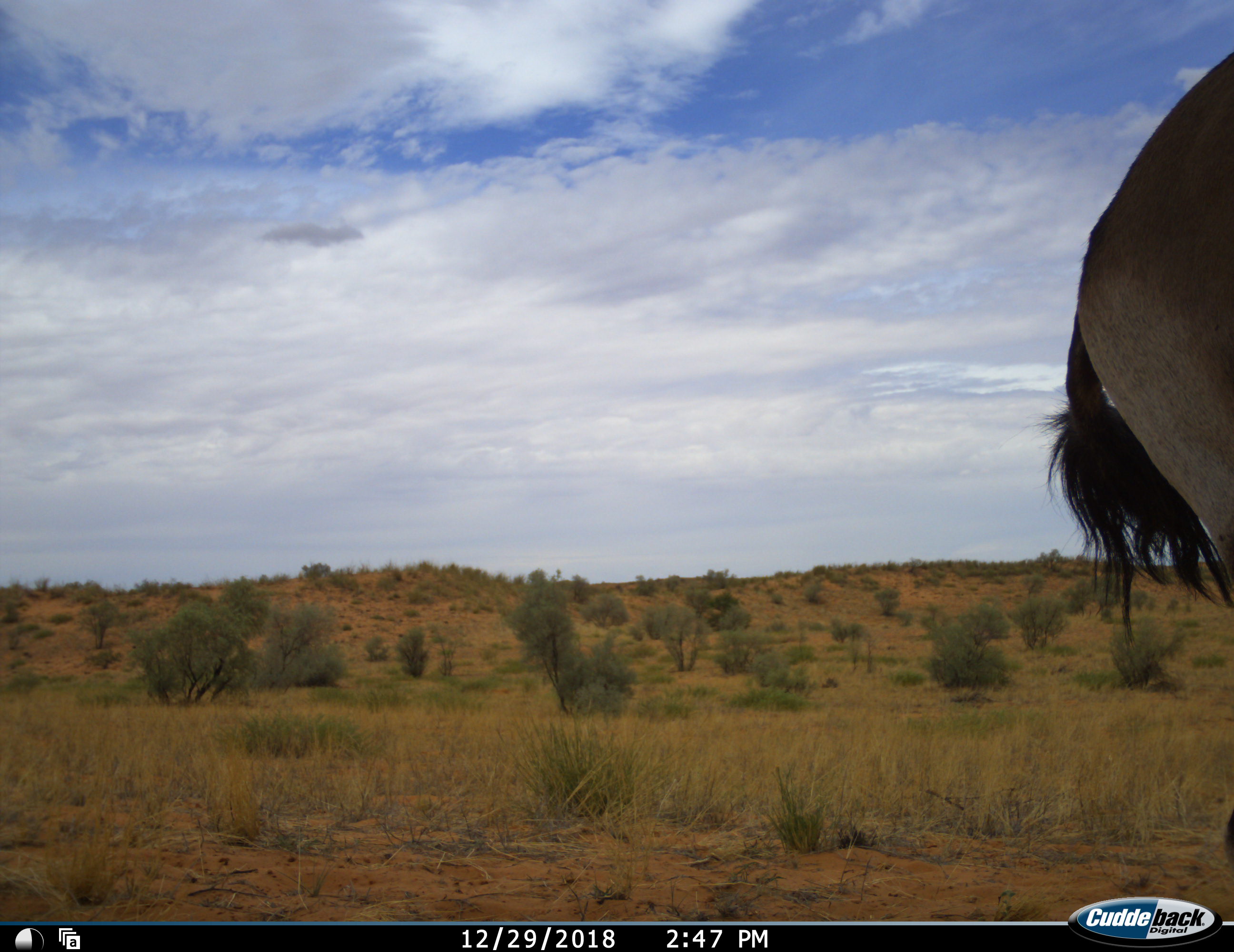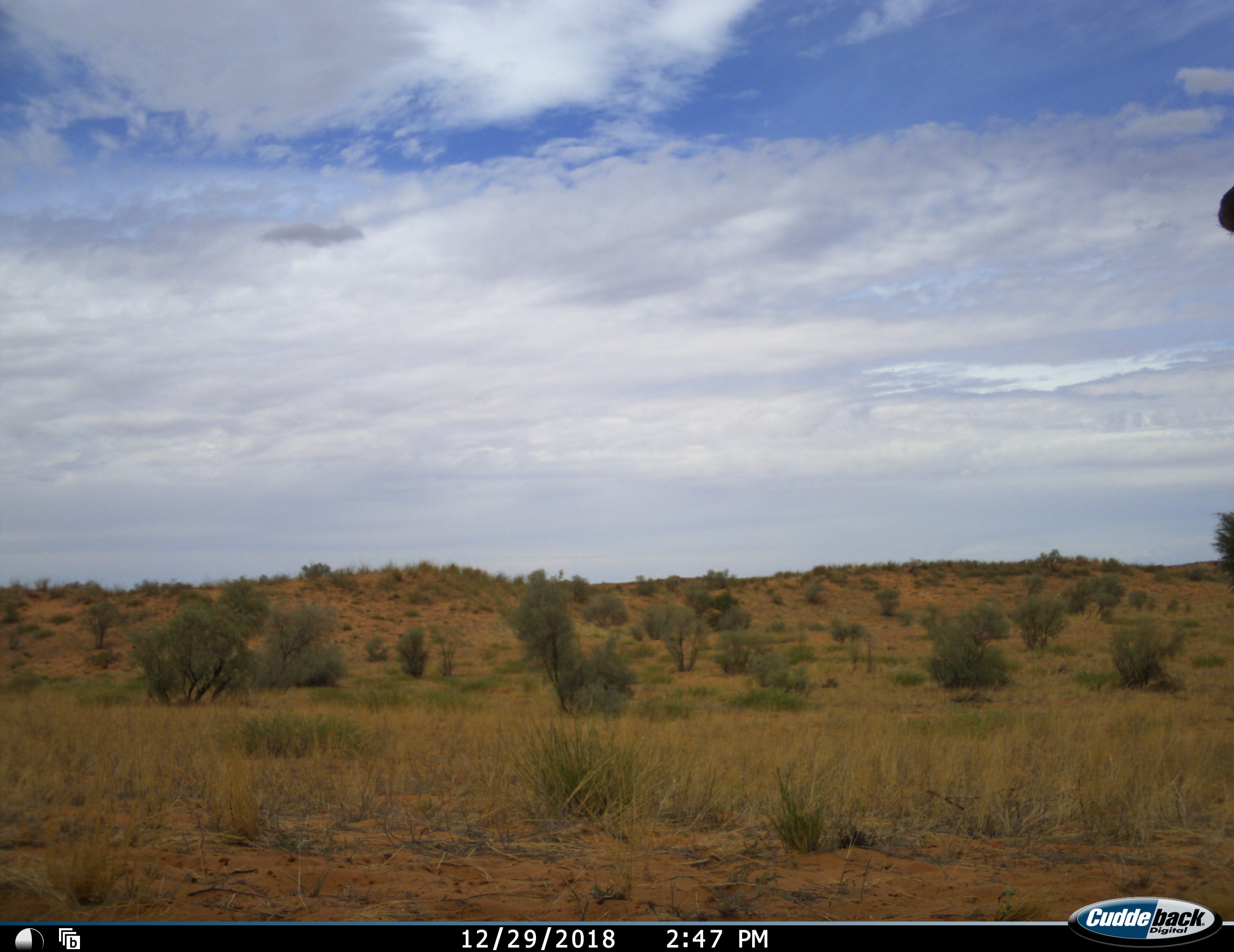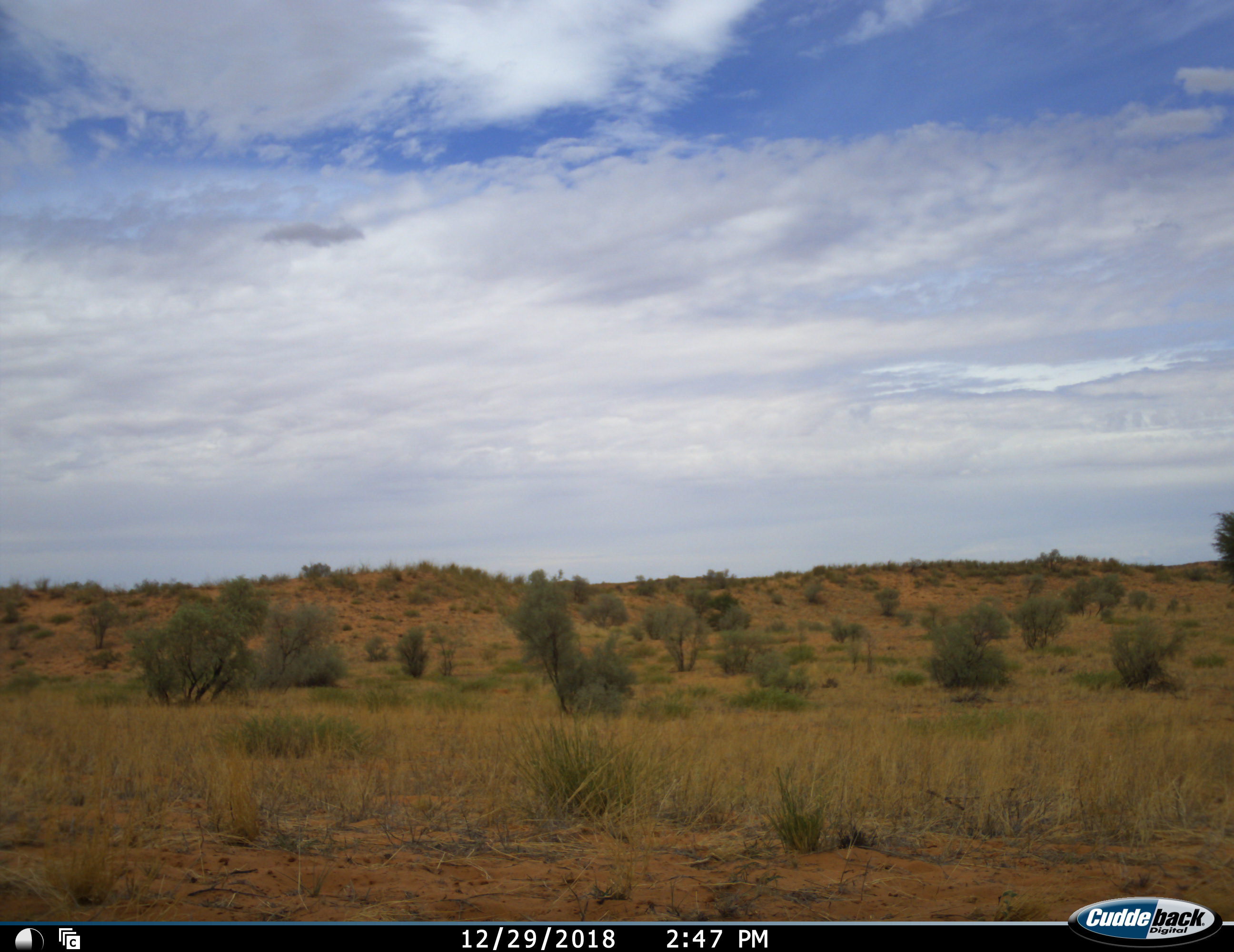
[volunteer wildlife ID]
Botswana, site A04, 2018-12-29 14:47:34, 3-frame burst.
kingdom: Animalia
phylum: Chordata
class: Mammalia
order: Artiodactyla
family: Bovidae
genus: Oryx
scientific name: Oryx gazella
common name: gemsbok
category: gemsbokoryx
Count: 1.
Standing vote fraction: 56%.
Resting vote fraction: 0%.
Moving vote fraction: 44%.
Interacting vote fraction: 11%.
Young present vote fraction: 0%.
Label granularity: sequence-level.